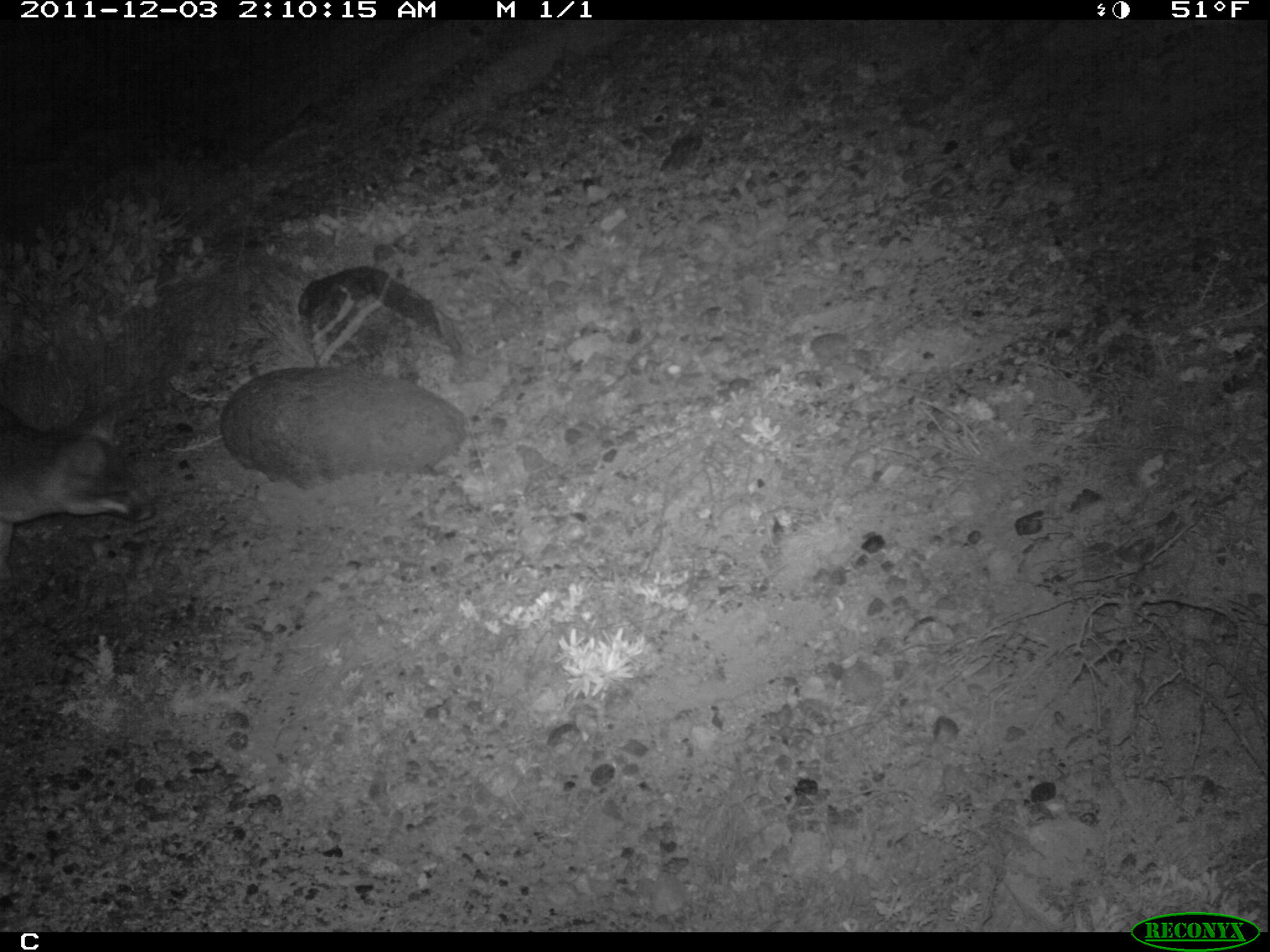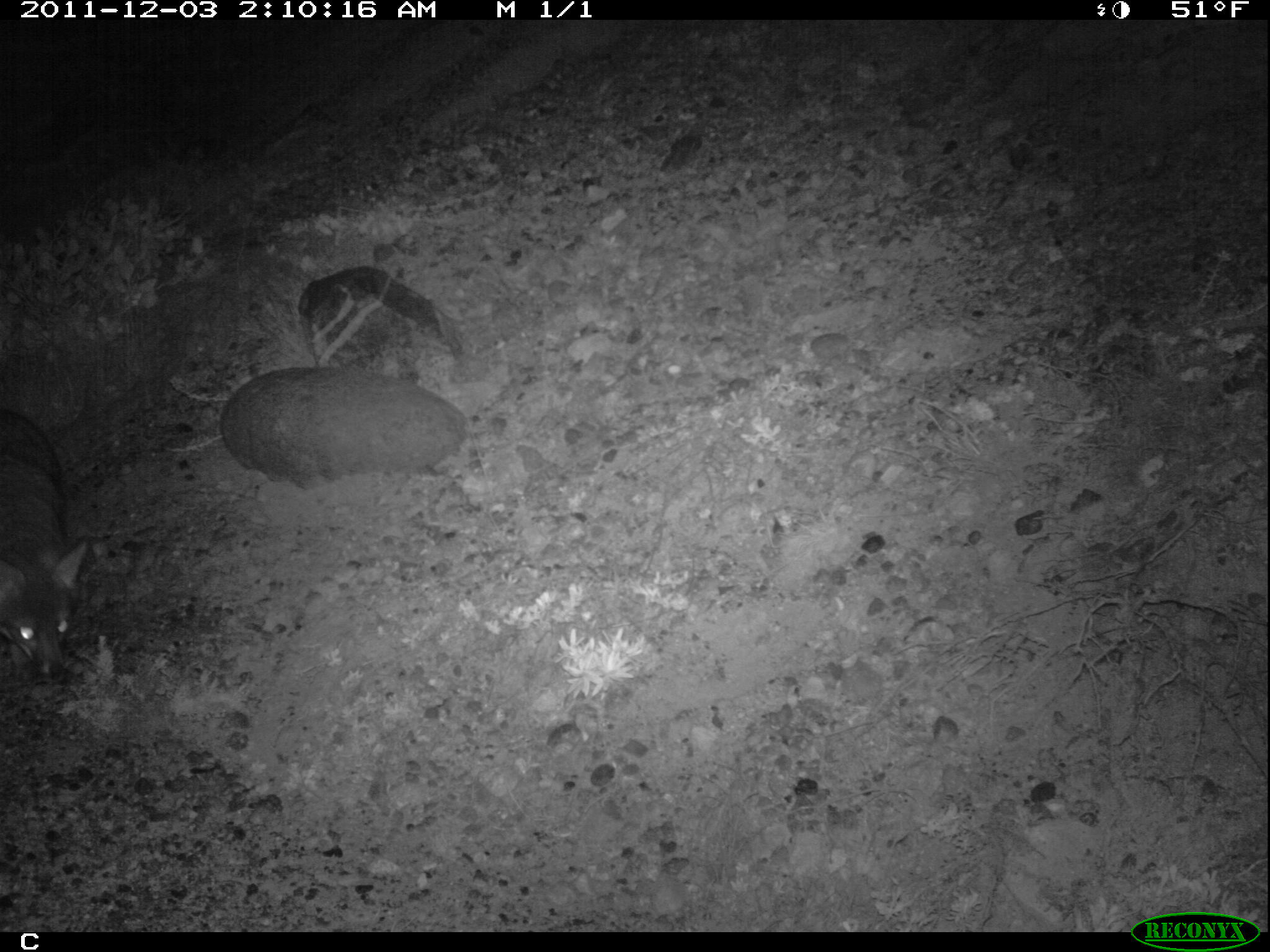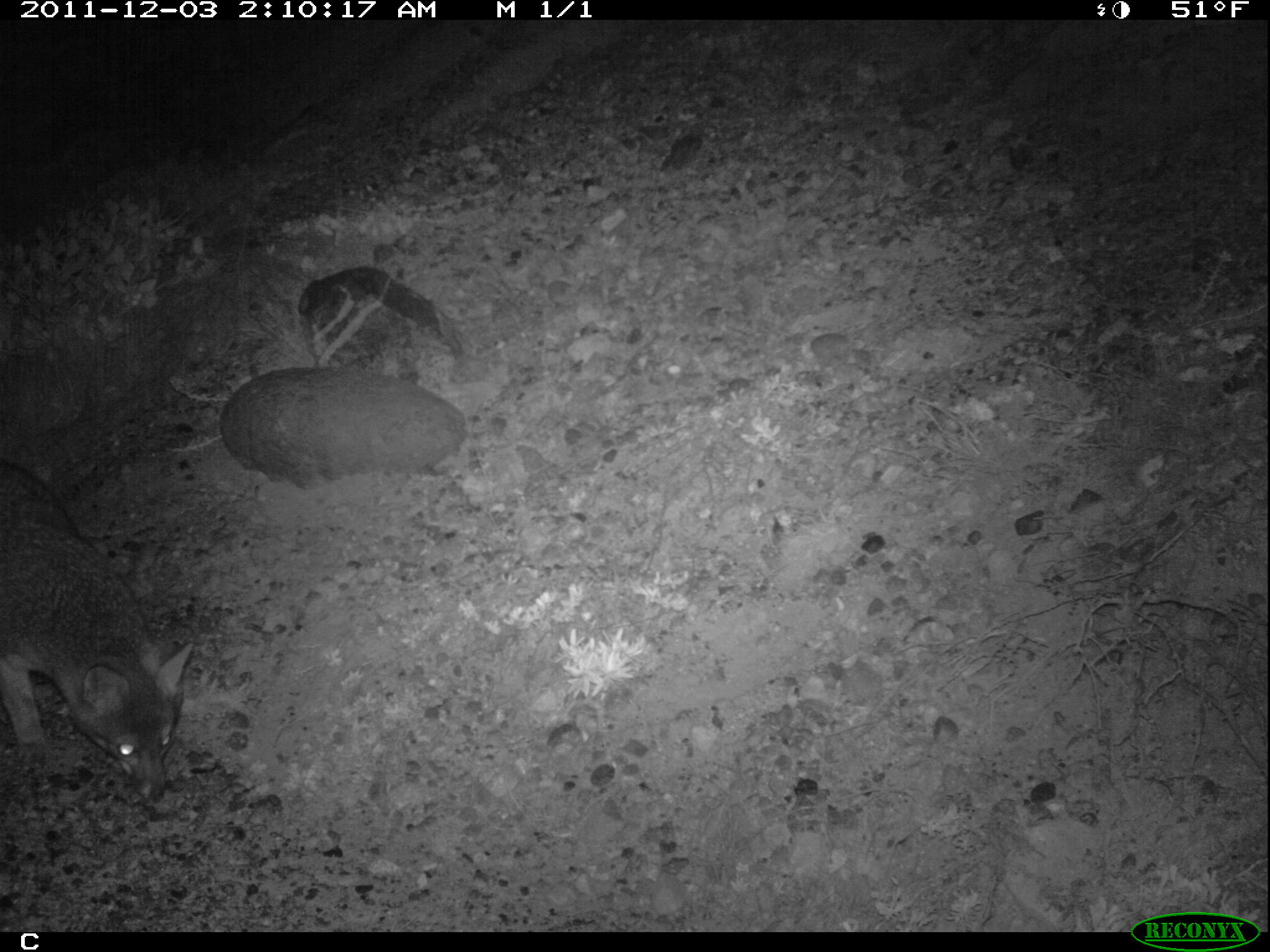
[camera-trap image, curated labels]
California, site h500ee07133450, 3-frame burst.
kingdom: Animalia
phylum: Chordata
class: Mammalia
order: Carnivora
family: Canidae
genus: Urocyon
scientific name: Urocyon littoralis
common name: island fox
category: fox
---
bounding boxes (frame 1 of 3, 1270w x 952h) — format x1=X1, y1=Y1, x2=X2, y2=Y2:
fox: x1=0, y1=403, x2=155, y2=565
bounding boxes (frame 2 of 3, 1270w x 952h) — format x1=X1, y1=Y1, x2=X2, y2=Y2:
fox: x1=0, y1=407, x2=86, y2=677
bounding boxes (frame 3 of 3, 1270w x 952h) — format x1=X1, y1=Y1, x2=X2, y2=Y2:
fox: x1=0, y1=460, x2=195, y2=802